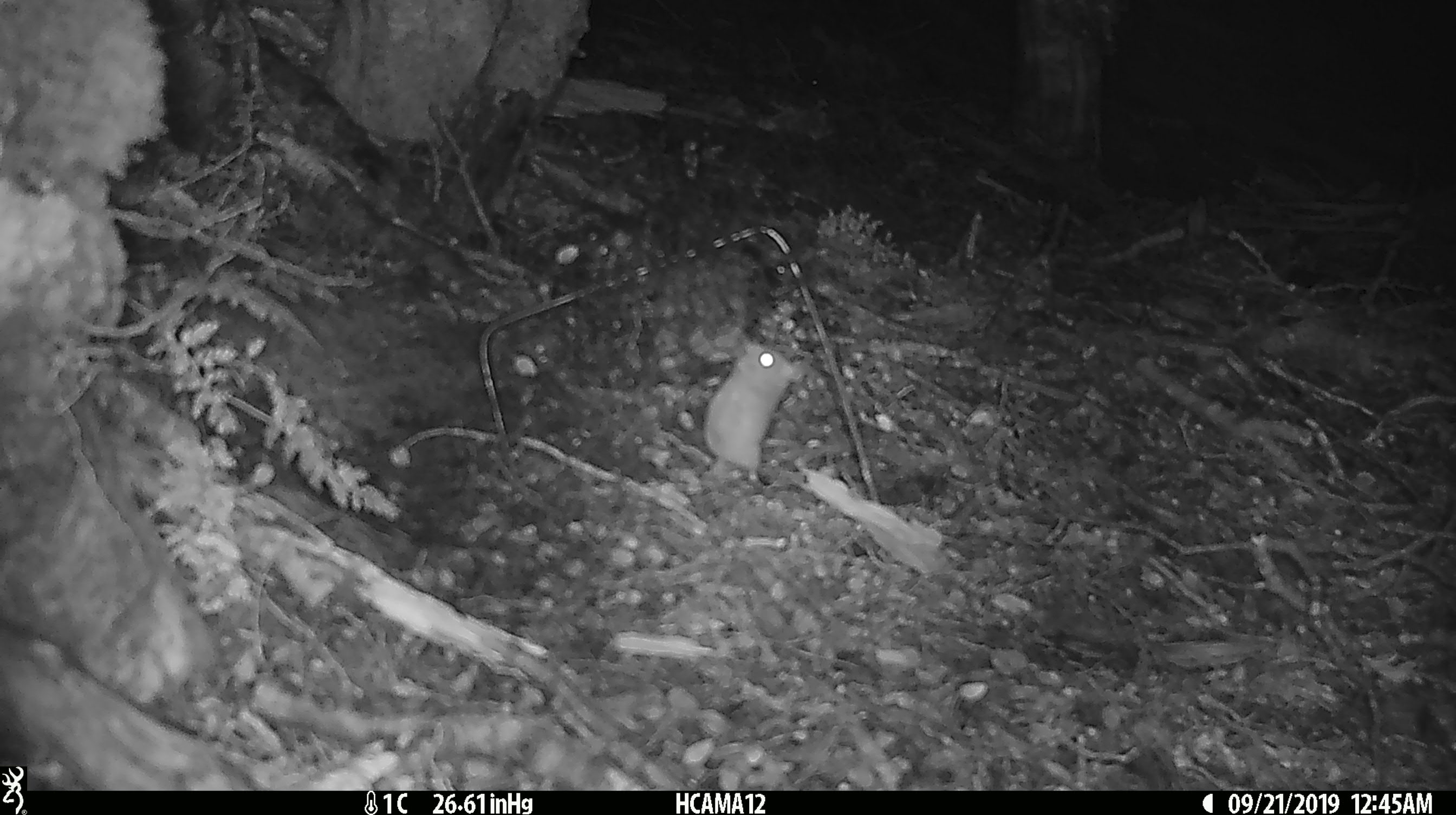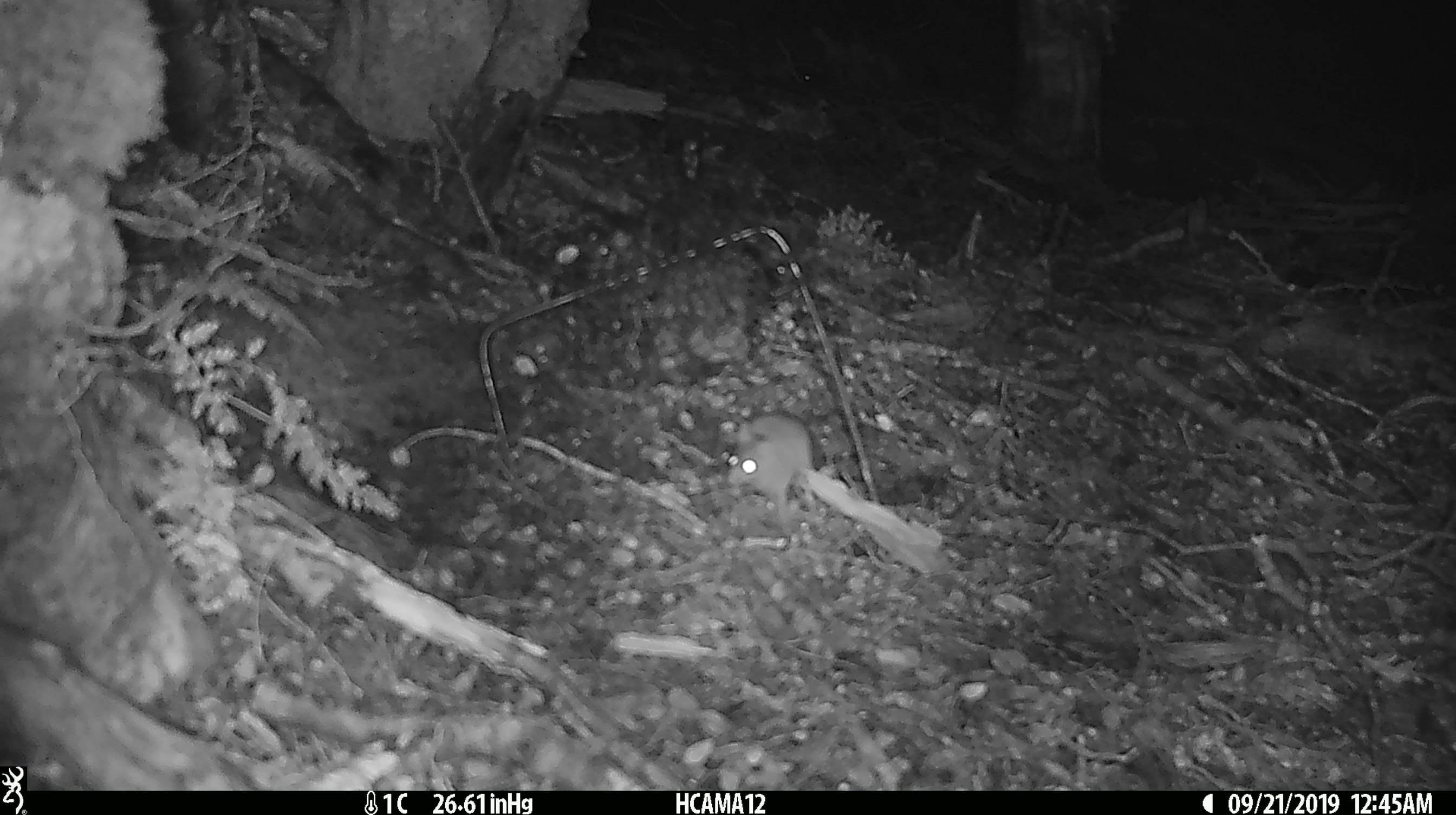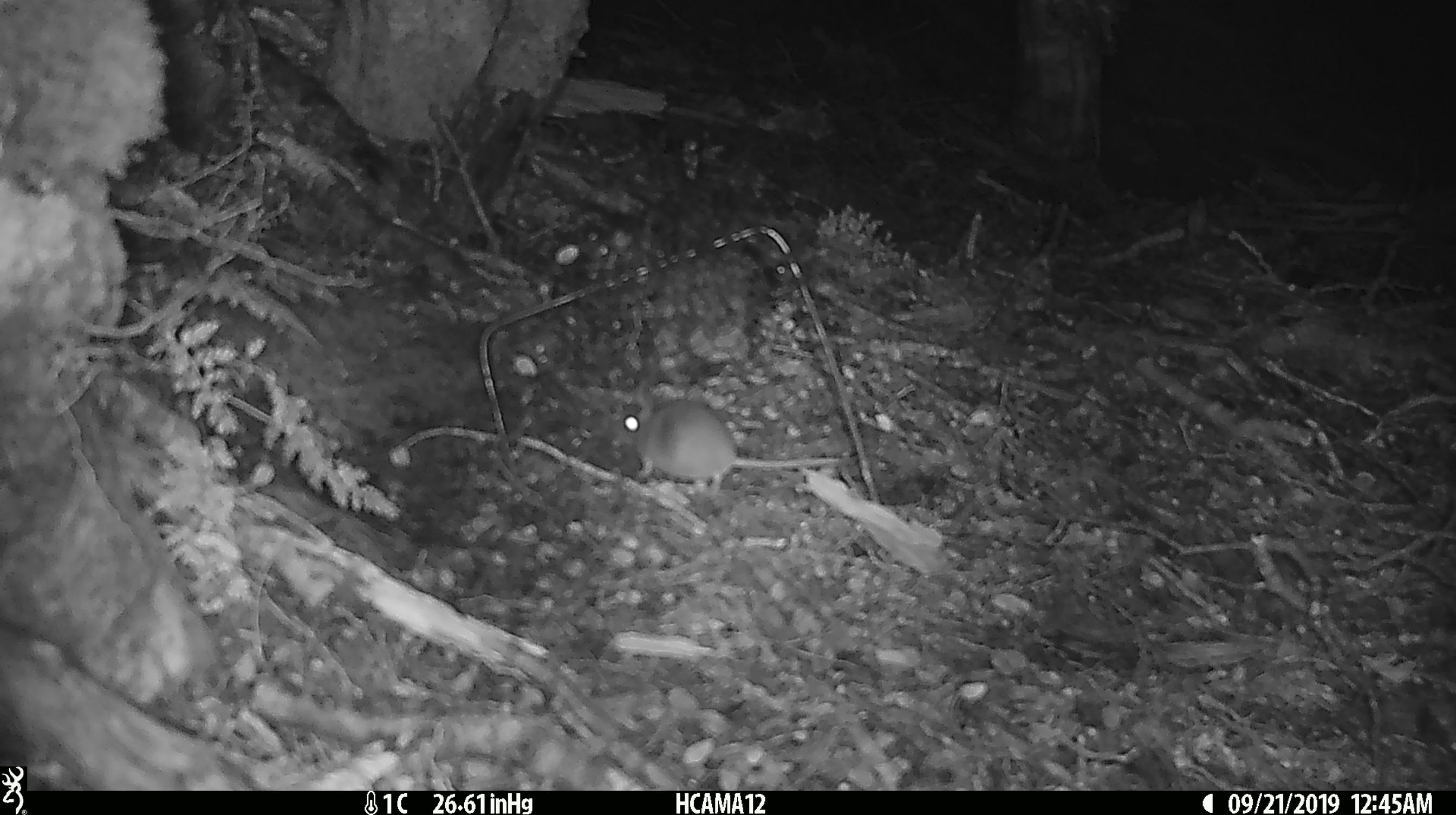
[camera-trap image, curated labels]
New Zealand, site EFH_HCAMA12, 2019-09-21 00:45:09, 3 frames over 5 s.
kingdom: Animalia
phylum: Chordata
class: Mammalia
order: Rodentia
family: Muridae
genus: Mus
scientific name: Mus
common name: mouse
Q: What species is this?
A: Mouse (Mus).